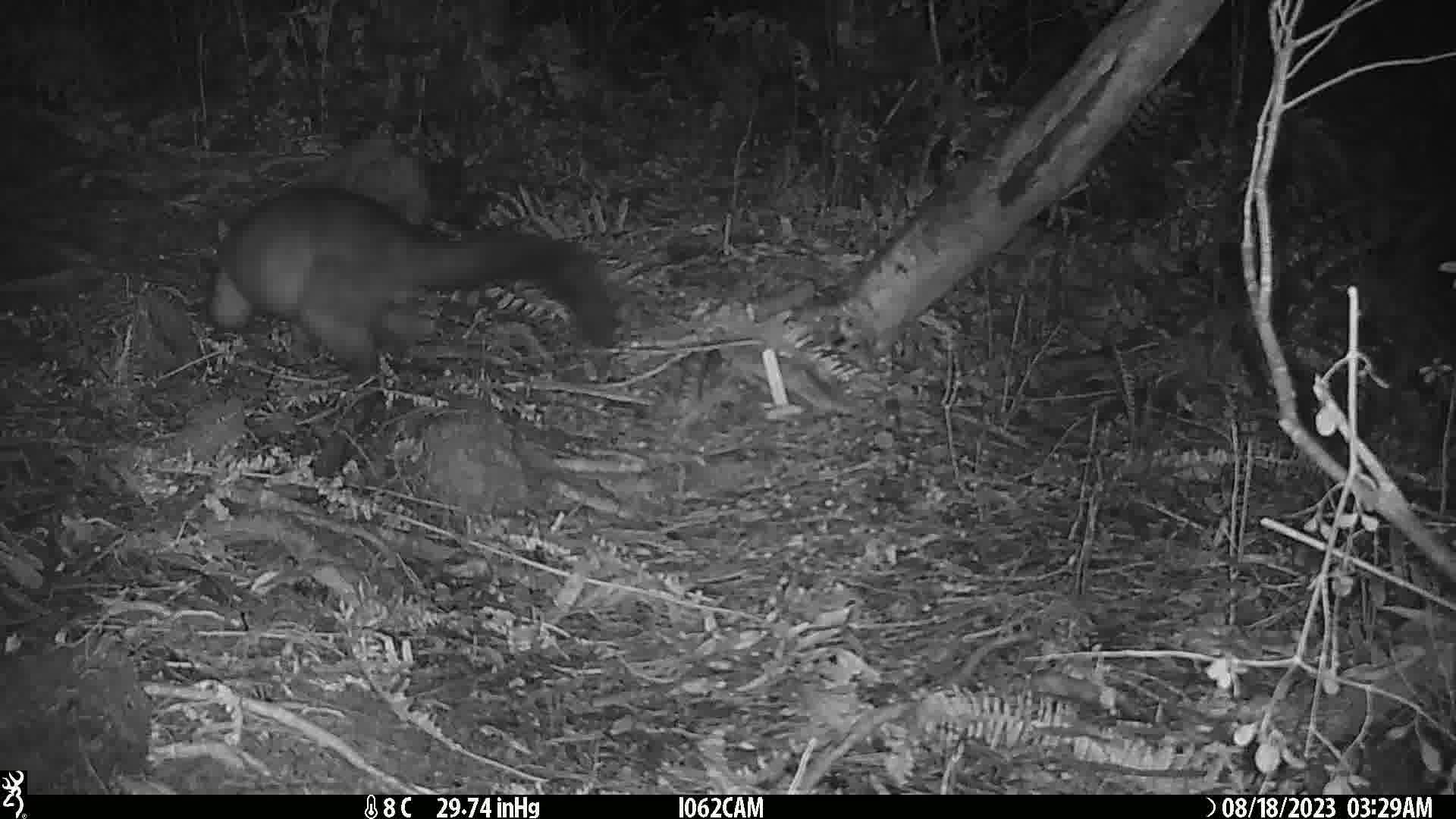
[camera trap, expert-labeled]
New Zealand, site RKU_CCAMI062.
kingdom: Animalia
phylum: Chordata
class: Mammalia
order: Diprotodontia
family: Phalangeridae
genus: Trichosurus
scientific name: Trichosurus vulpecula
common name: common brushtail possum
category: possum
Possum (common brushtail possum) (Trichosurus vulpecula).